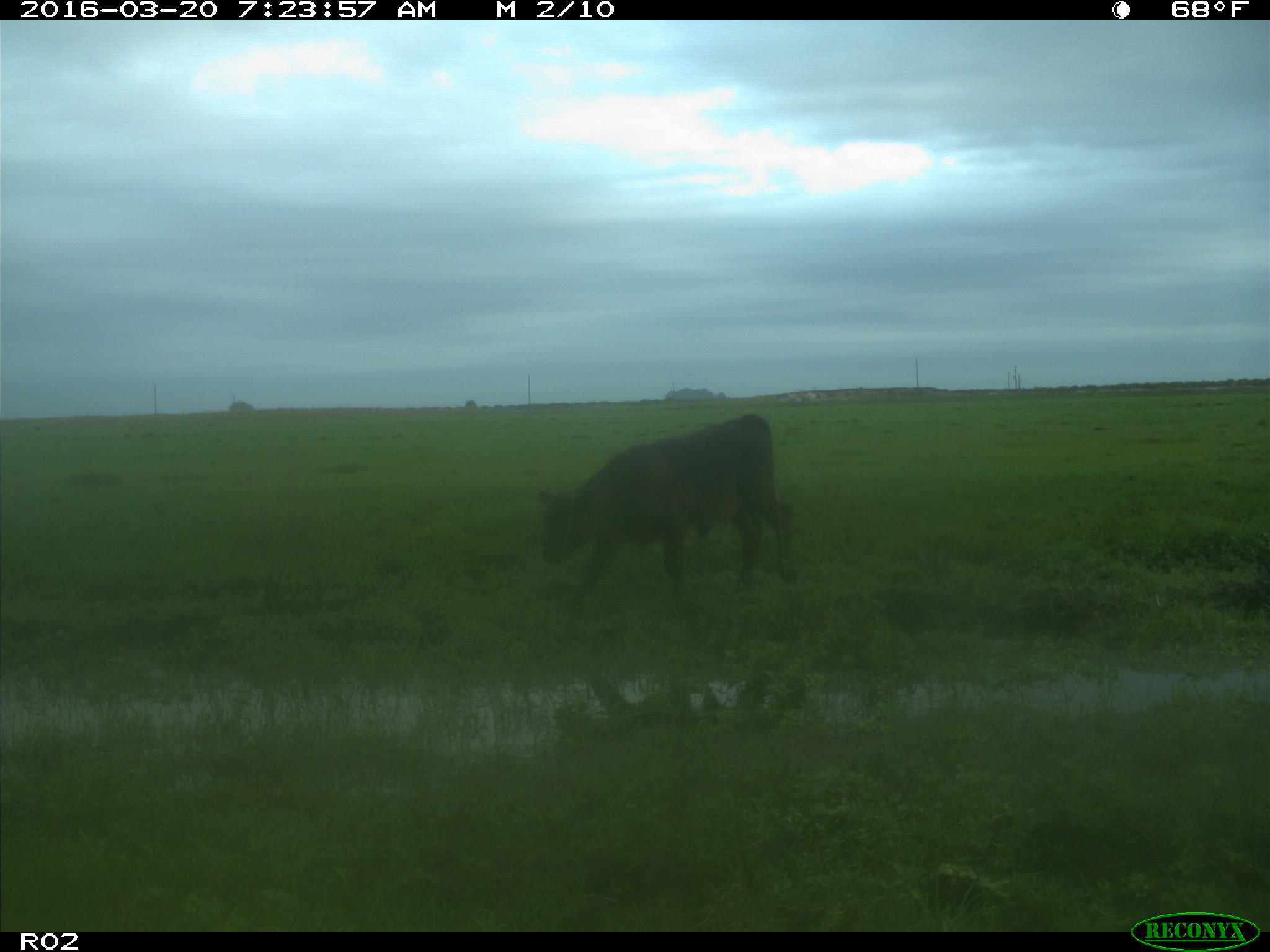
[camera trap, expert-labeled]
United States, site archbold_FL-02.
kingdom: Animalia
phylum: Chordata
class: Mammalia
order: Artiodactyla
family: Bovidae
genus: Bos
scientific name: Bos taurus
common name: domestic cow